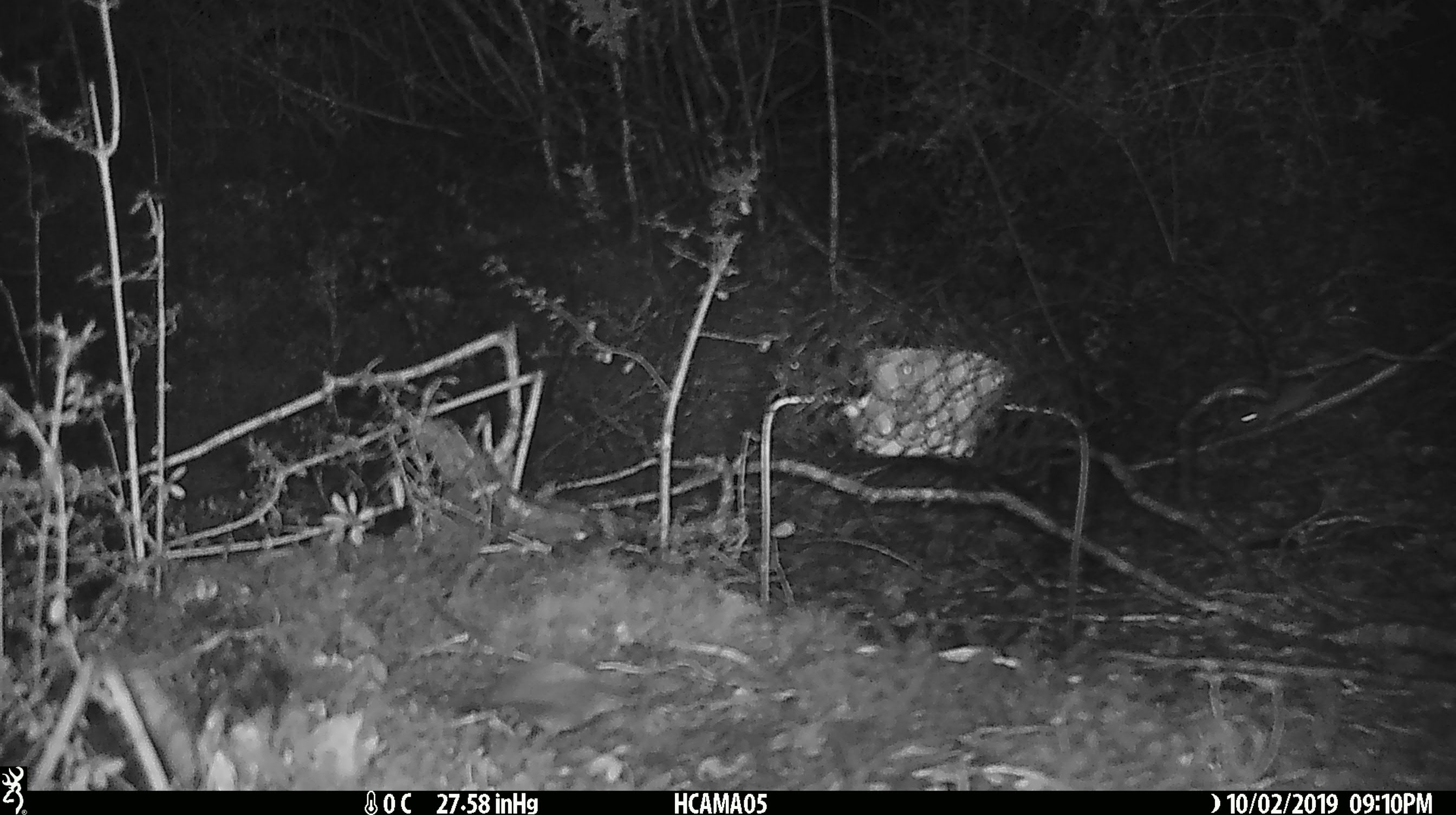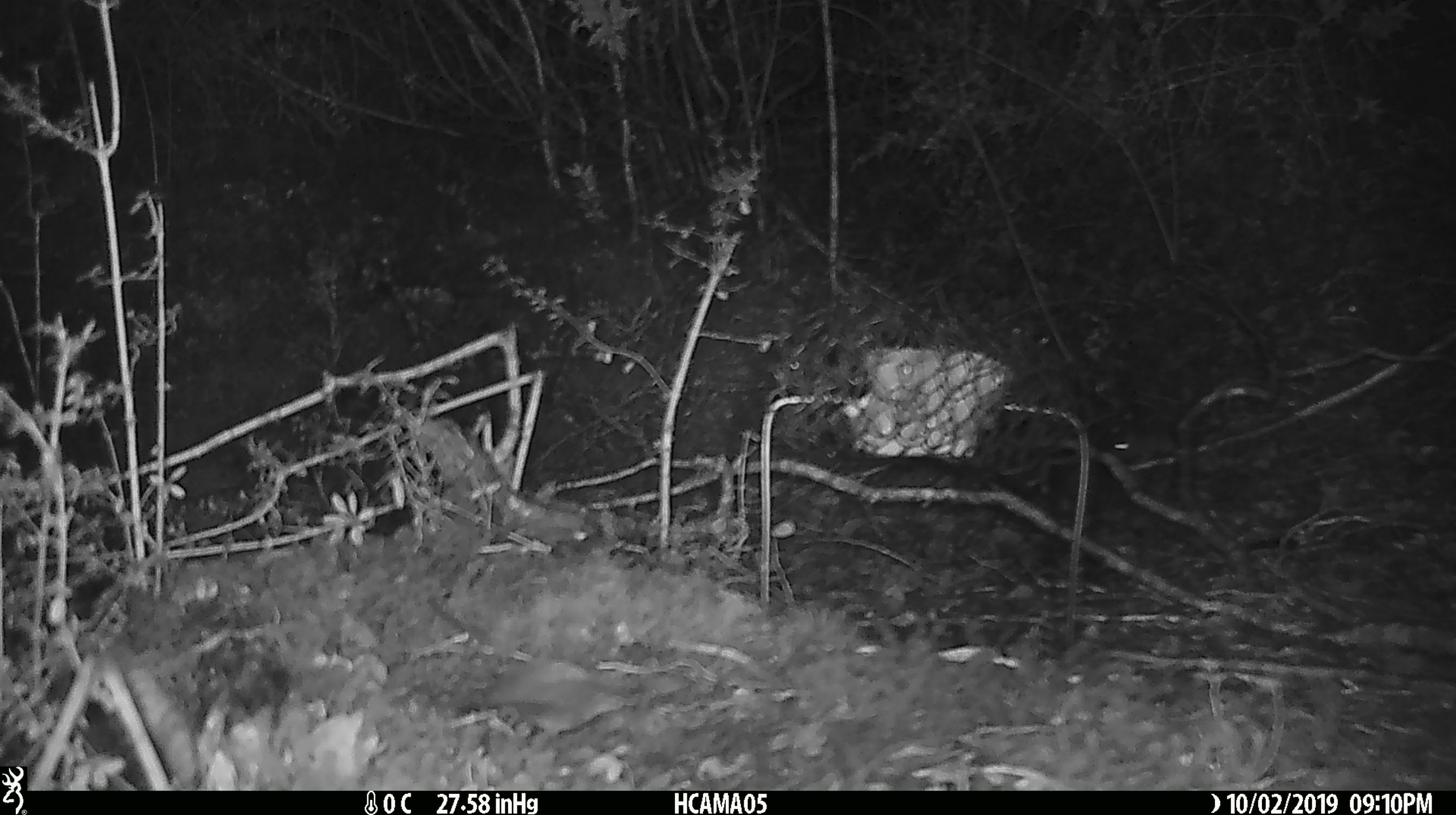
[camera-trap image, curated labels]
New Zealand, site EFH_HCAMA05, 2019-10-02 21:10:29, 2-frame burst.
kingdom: Animalia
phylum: Chordata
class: Mammalia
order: Rodentia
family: Muridae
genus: Mus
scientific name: Mus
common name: mouse